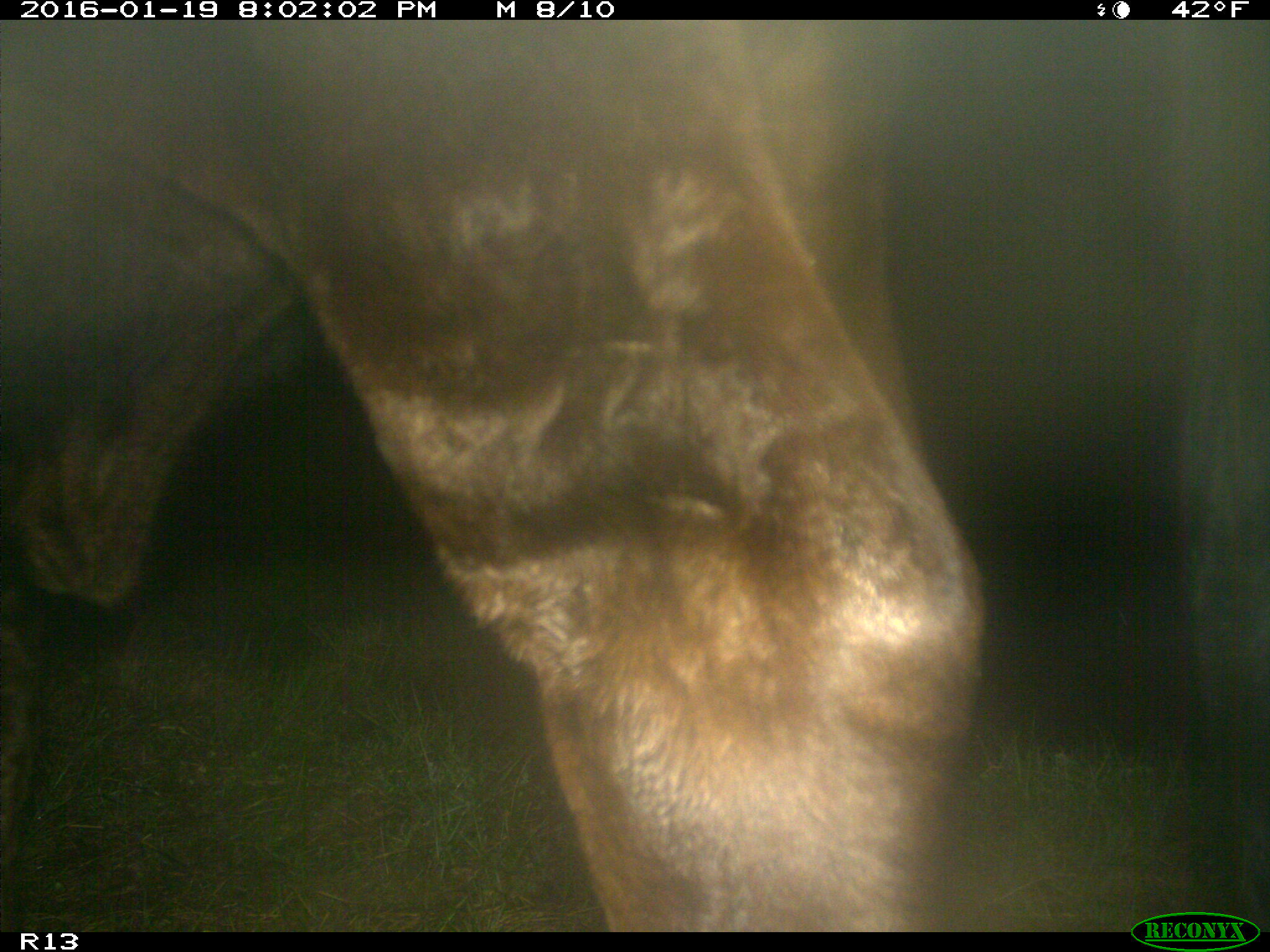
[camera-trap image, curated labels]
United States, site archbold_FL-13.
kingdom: Animalia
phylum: Chordata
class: Mammalia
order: Artiodactyla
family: Bovidae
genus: Bos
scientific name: Bos taurus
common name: domestic cow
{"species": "Bos taurus (domestic cow)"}